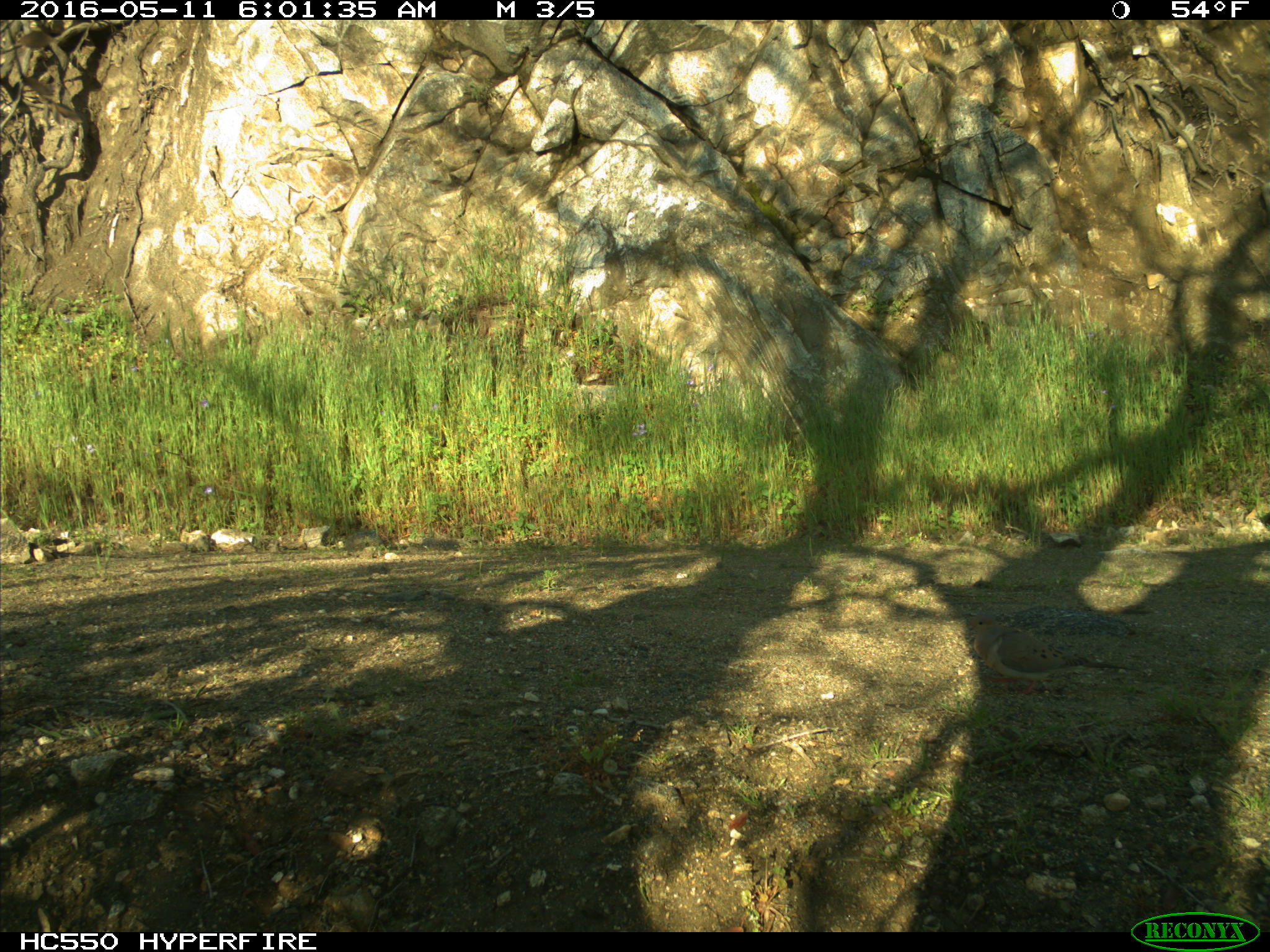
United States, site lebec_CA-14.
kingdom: Animalia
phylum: Chordata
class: Aves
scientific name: Aves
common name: birds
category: unidentified bird